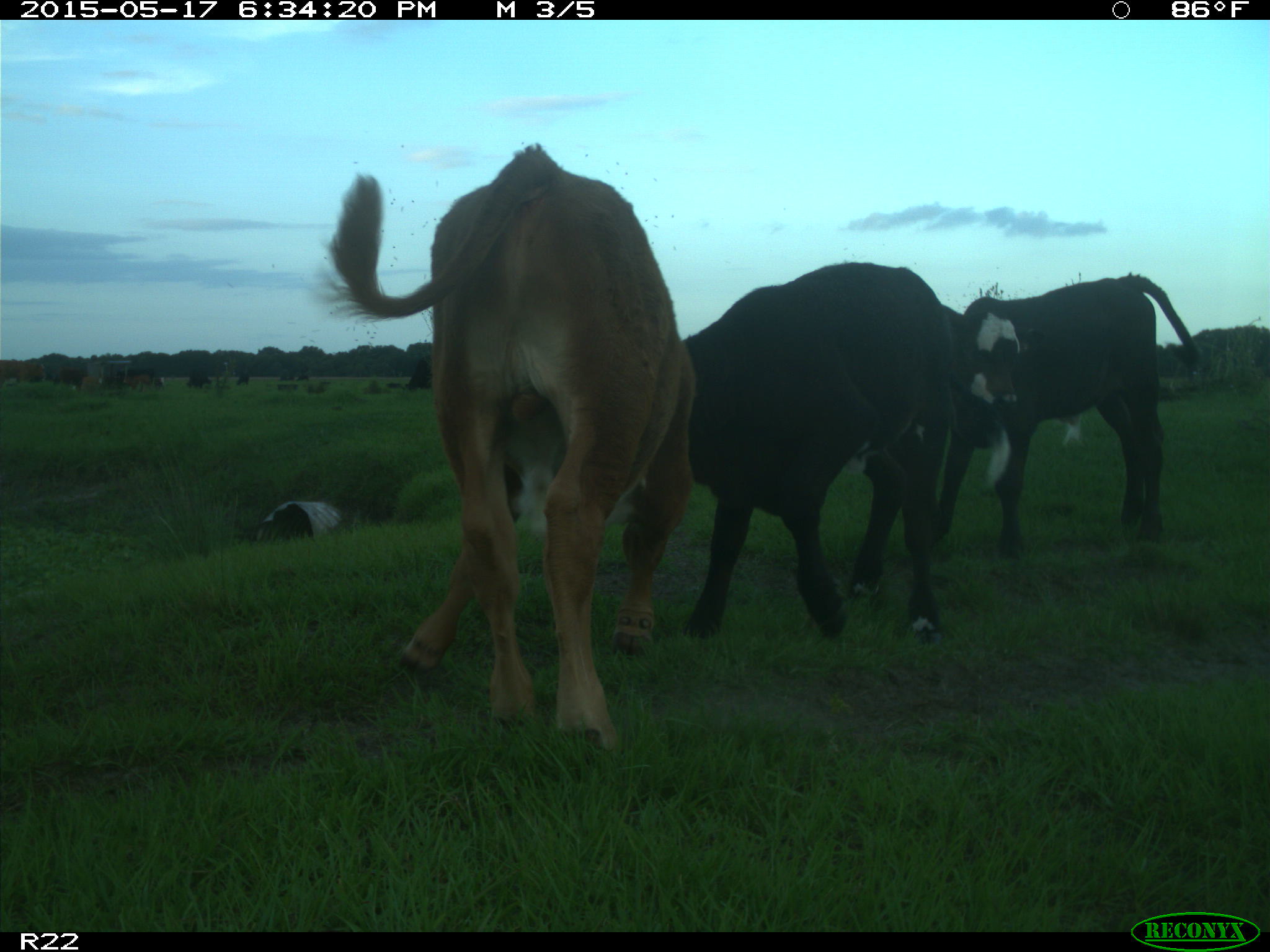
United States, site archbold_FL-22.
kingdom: Animalia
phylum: Chordata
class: Mammalia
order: Artiodactyla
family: Bovidae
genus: Bos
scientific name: Bos taurus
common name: domestic cow